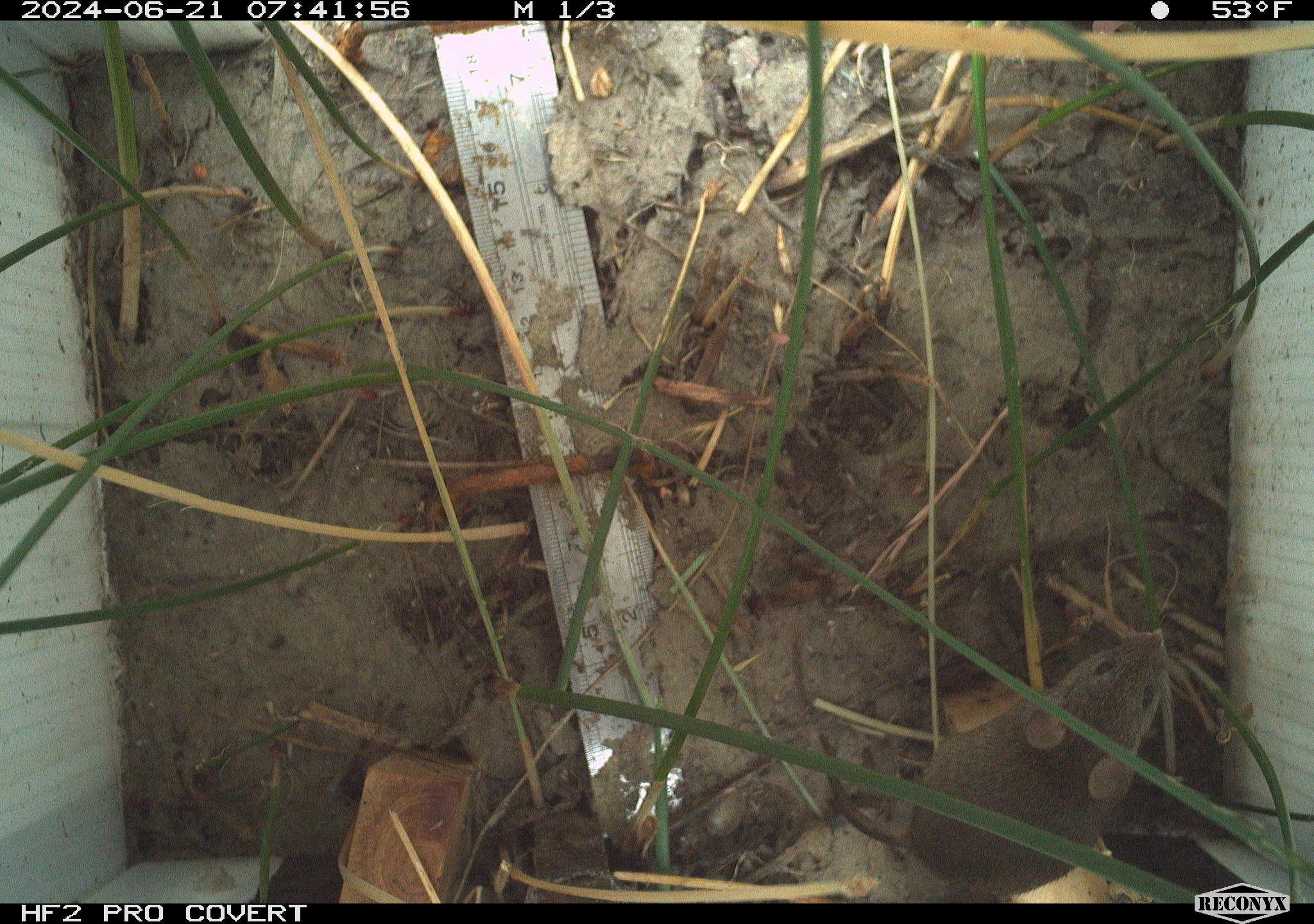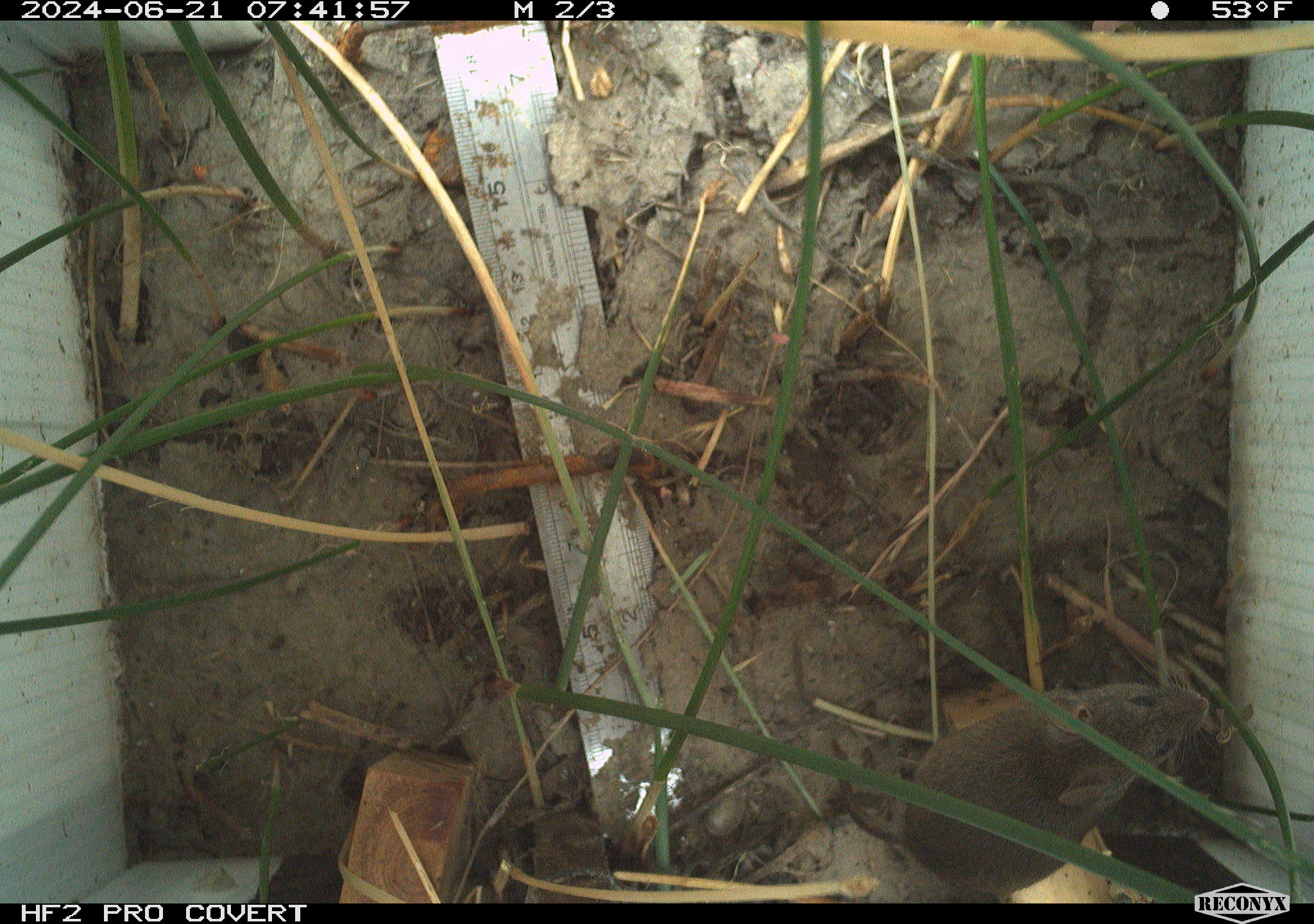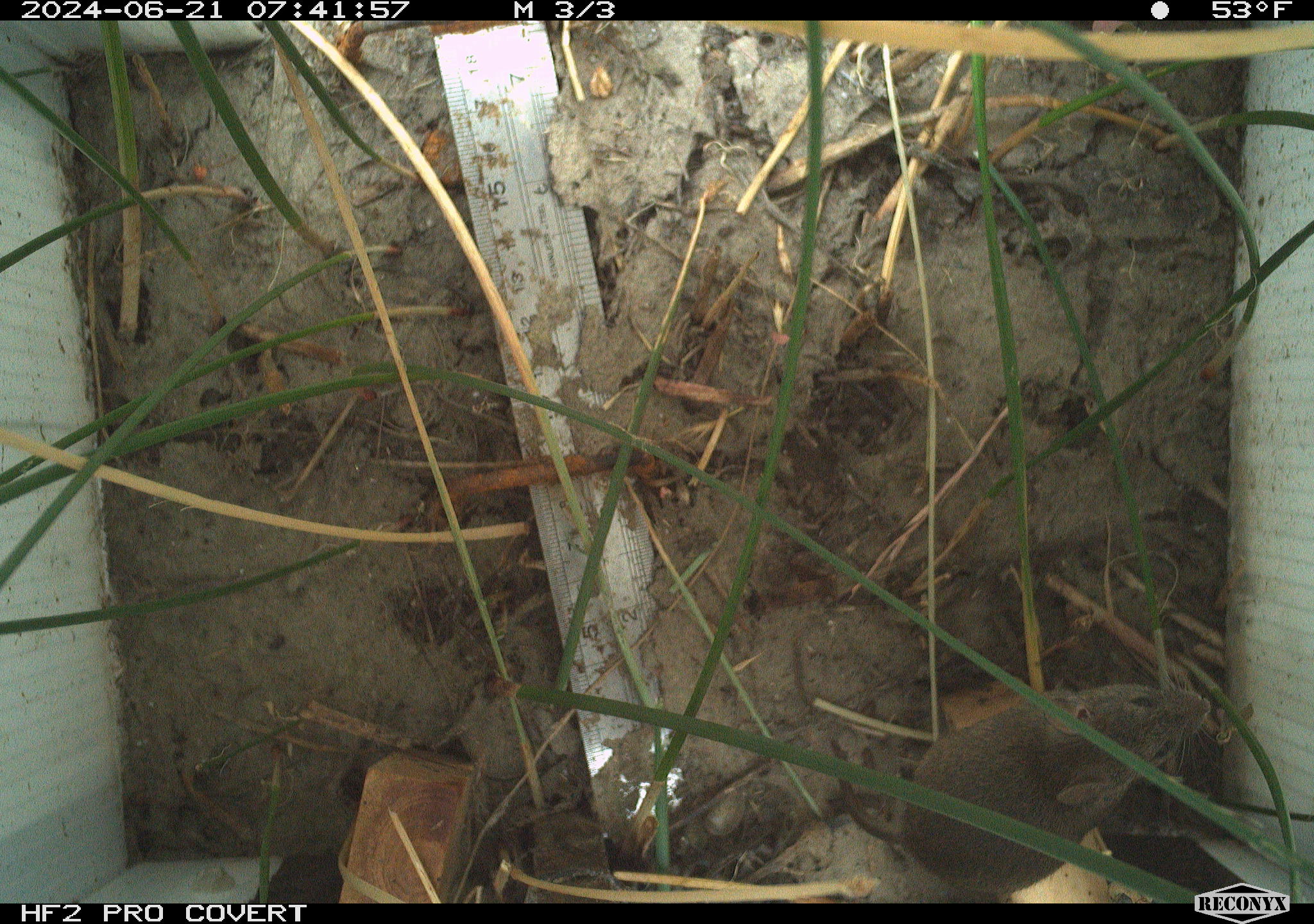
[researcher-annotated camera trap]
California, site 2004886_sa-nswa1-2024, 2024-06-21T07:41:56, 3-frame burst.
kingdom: Animalia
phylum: Chordata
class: Mammalia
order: Rodentia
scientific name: Rodentia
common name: rodent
Rodent (Rodentia).